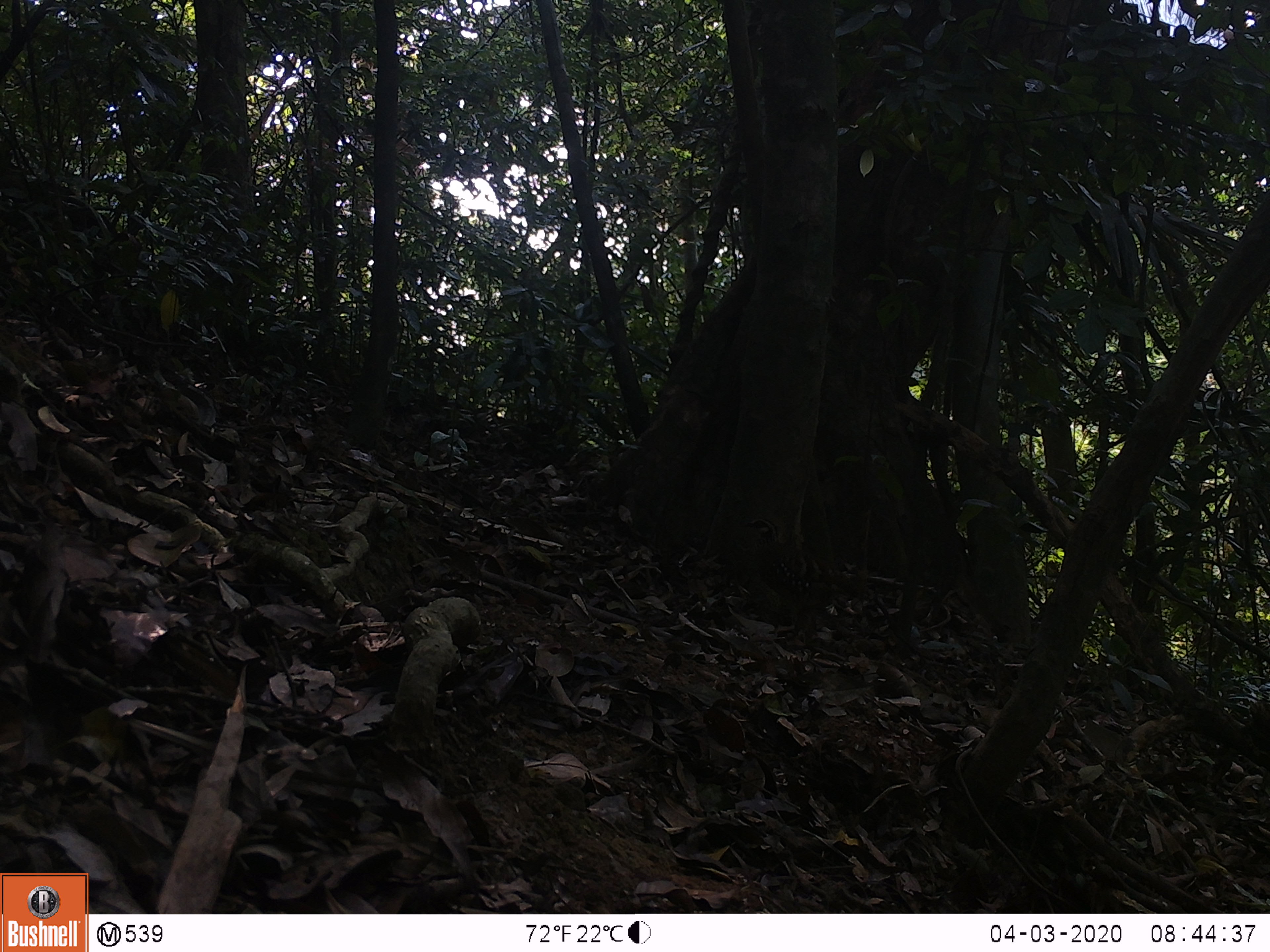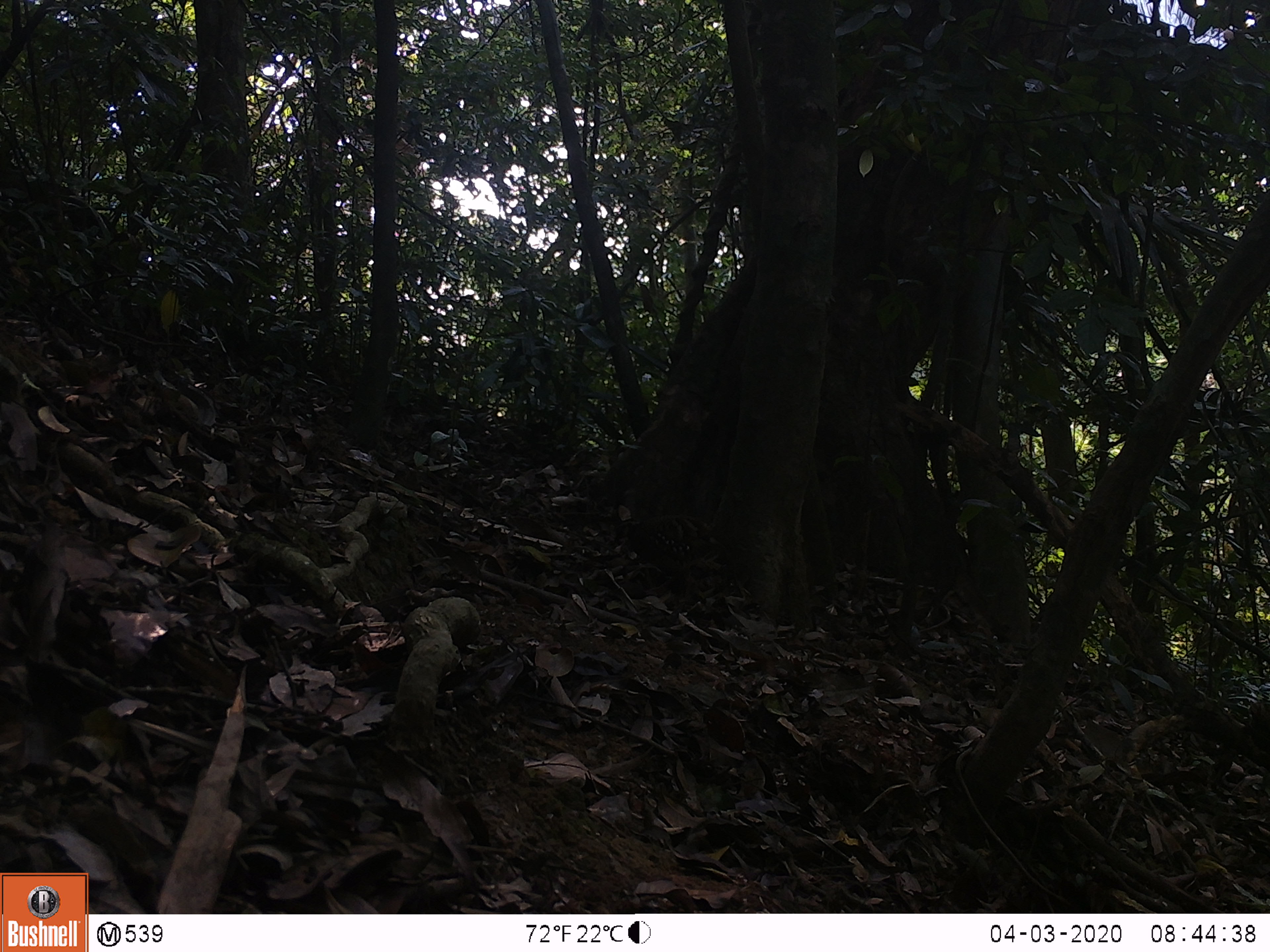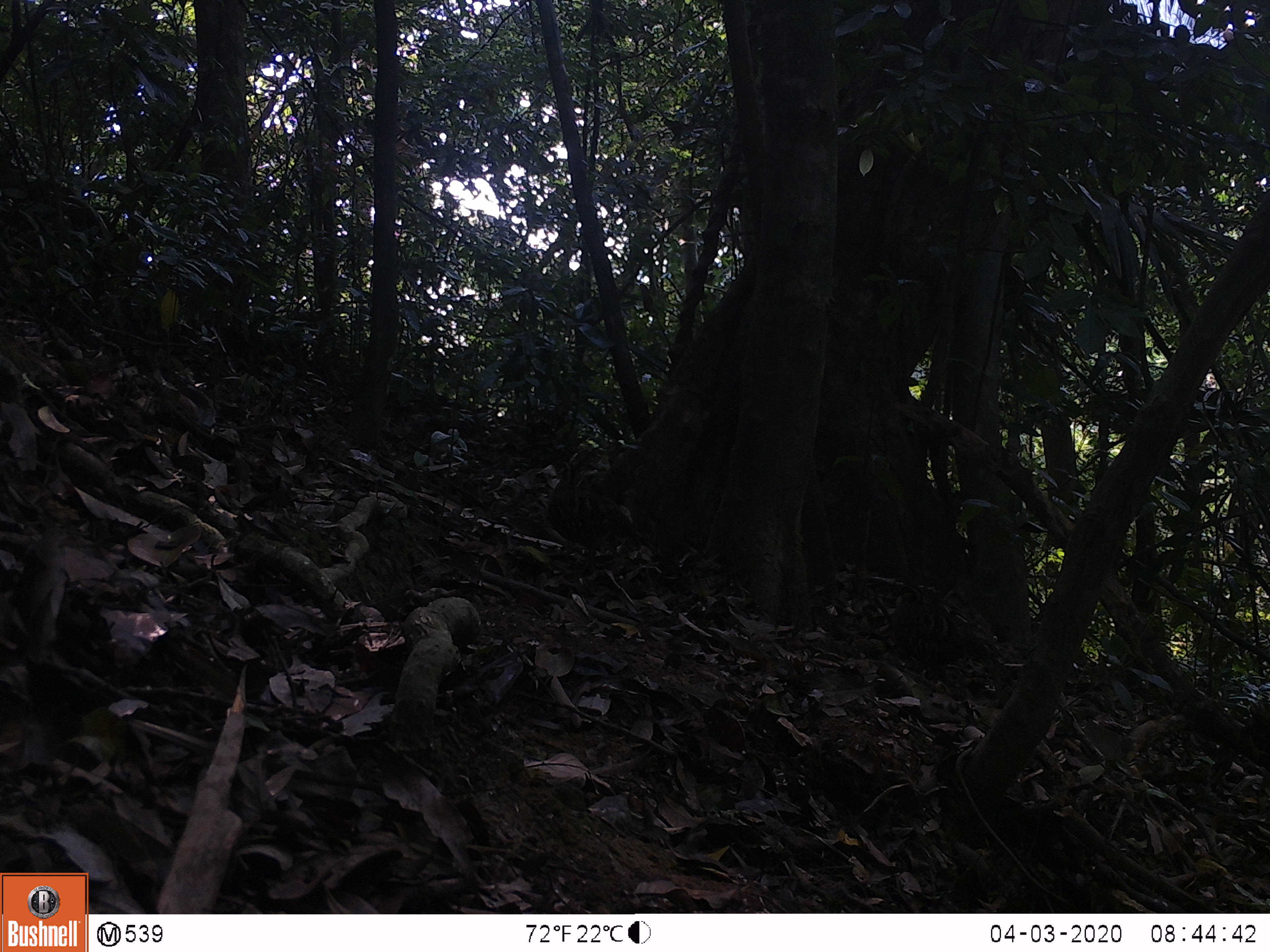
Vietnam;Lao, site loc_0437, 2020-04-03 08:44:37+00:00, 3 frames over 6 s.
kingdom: Animalia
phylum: Chordata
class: Aves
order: Galliformes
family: Phasianidae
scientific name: Phasianidae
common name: partridge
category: unidentified partridge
Unidentified partridge (partridge) (Phasianidae). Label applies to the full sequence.